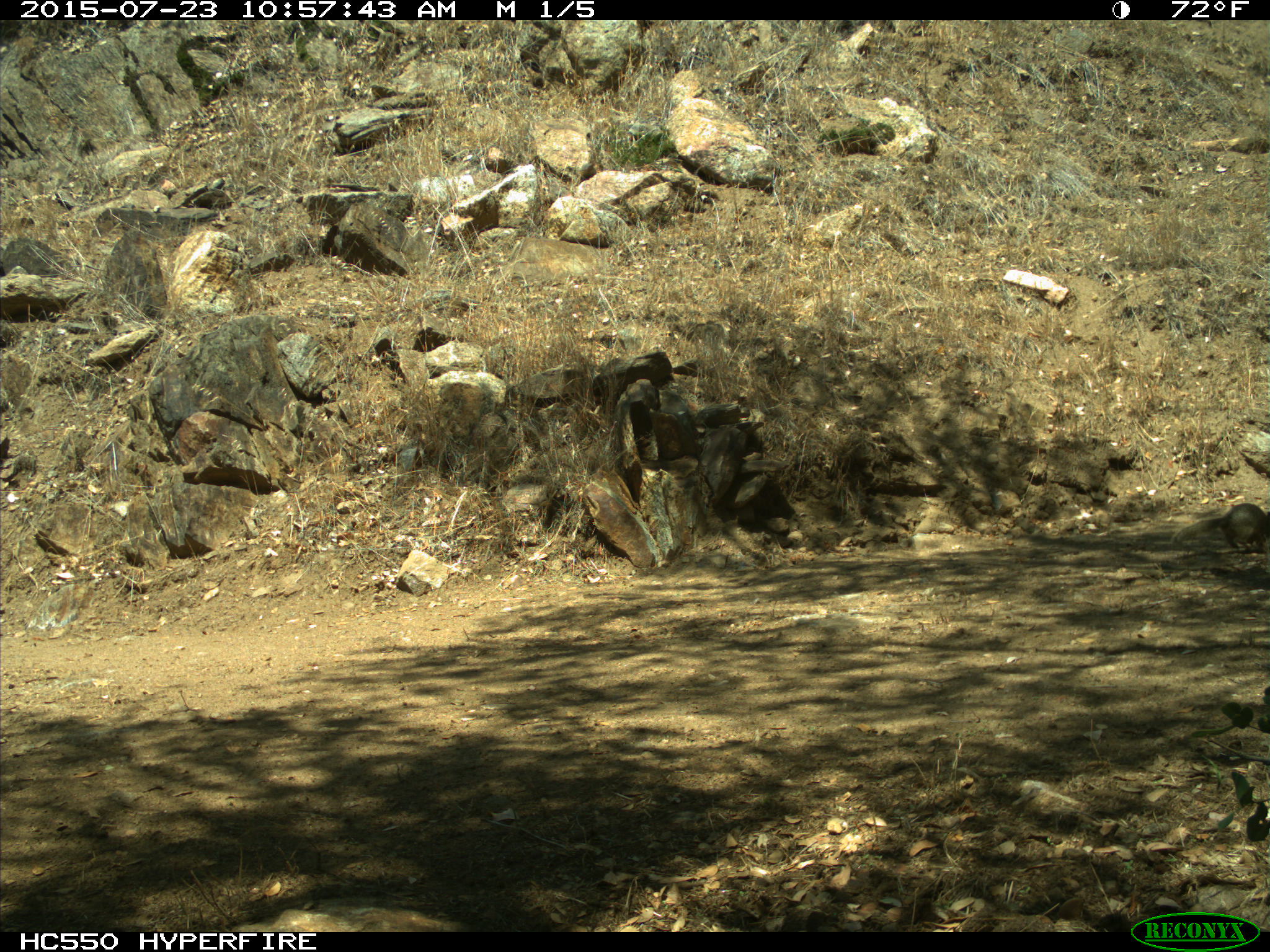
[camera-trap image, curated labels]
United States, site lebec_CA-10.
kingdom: Animalia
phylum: Chordata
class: Mammalia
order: Rodentia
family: Sciuridae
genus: Otospermophilus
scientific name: Otospermophilus beecheyi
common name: california ground squirrel